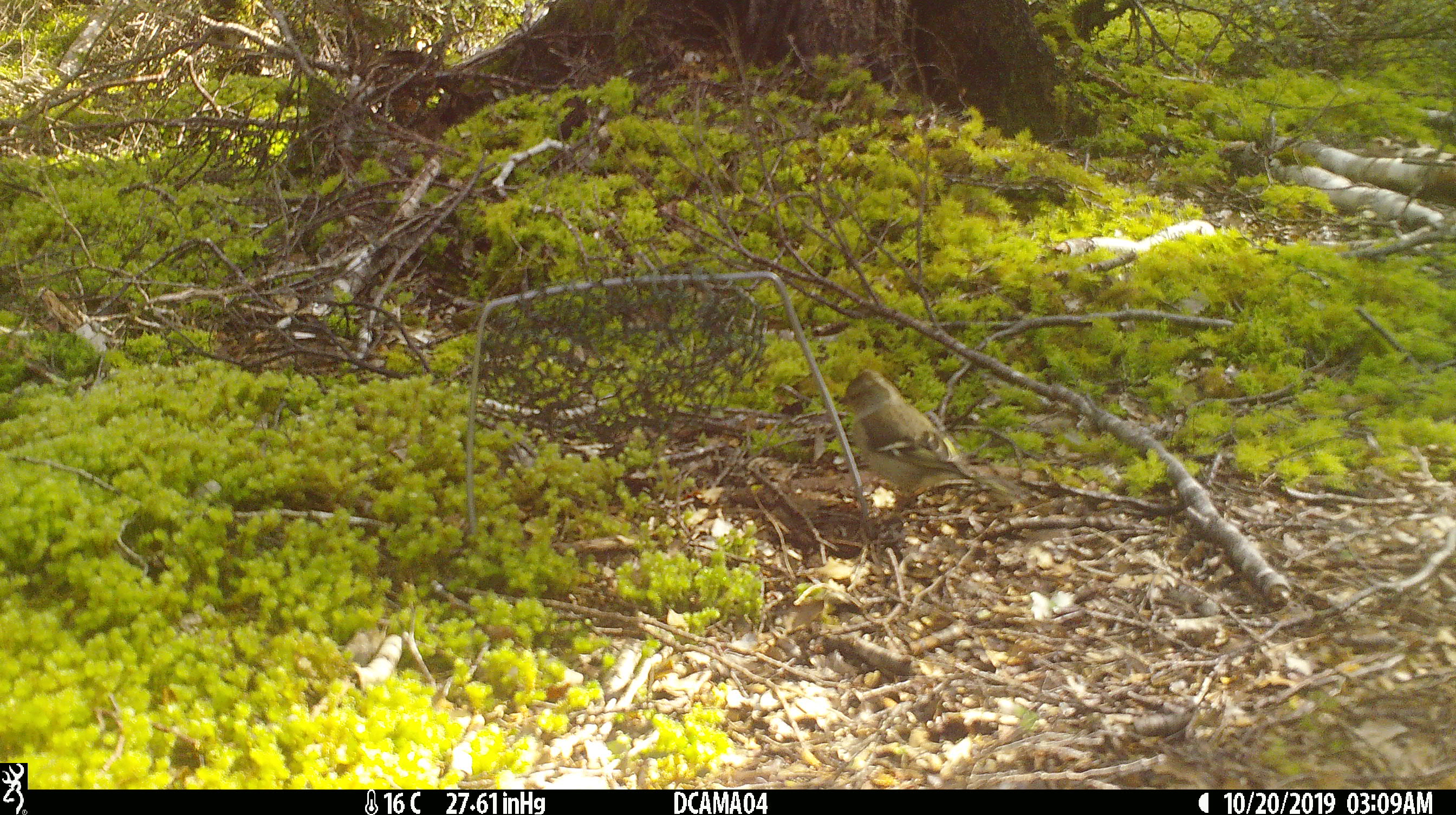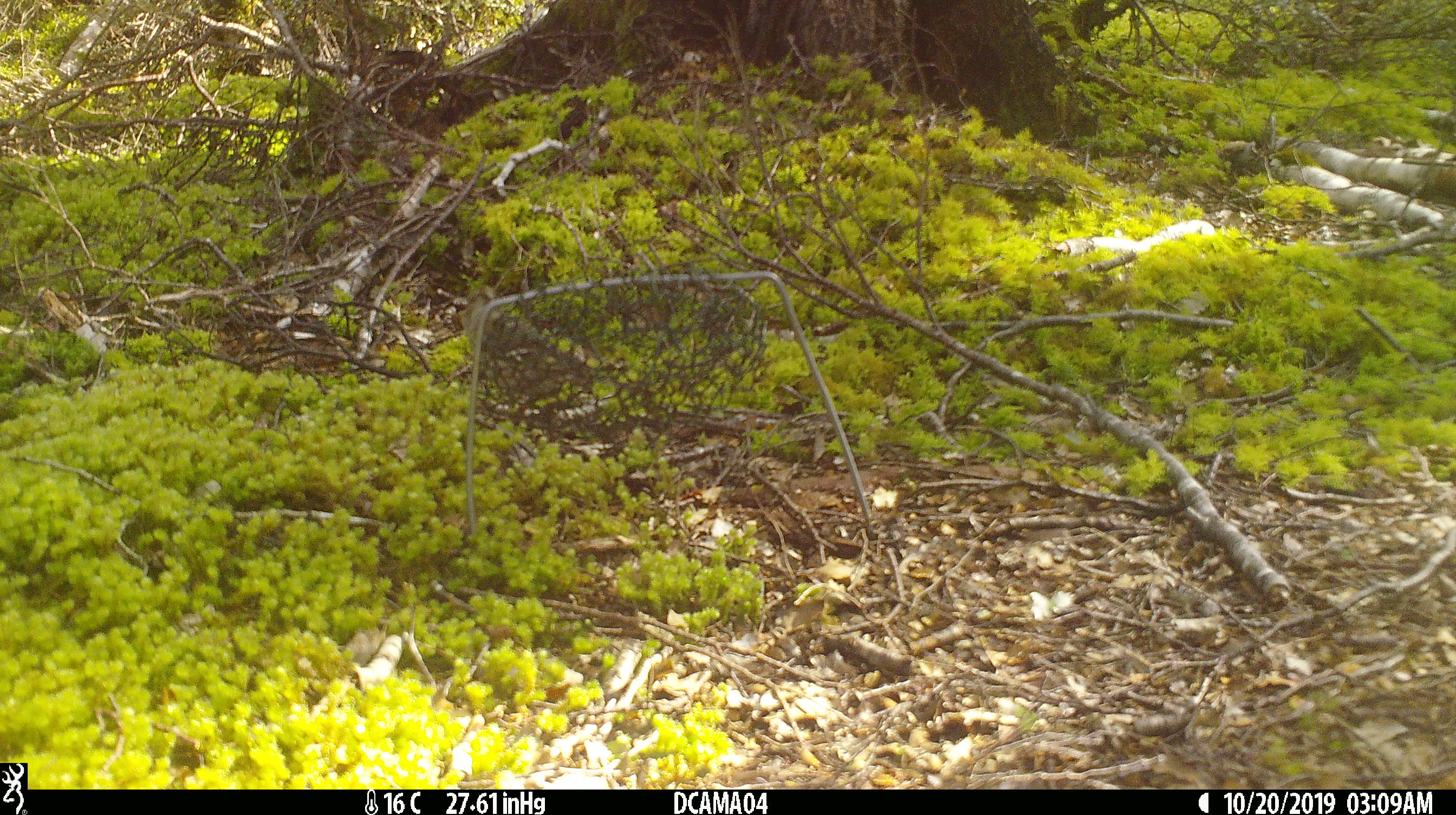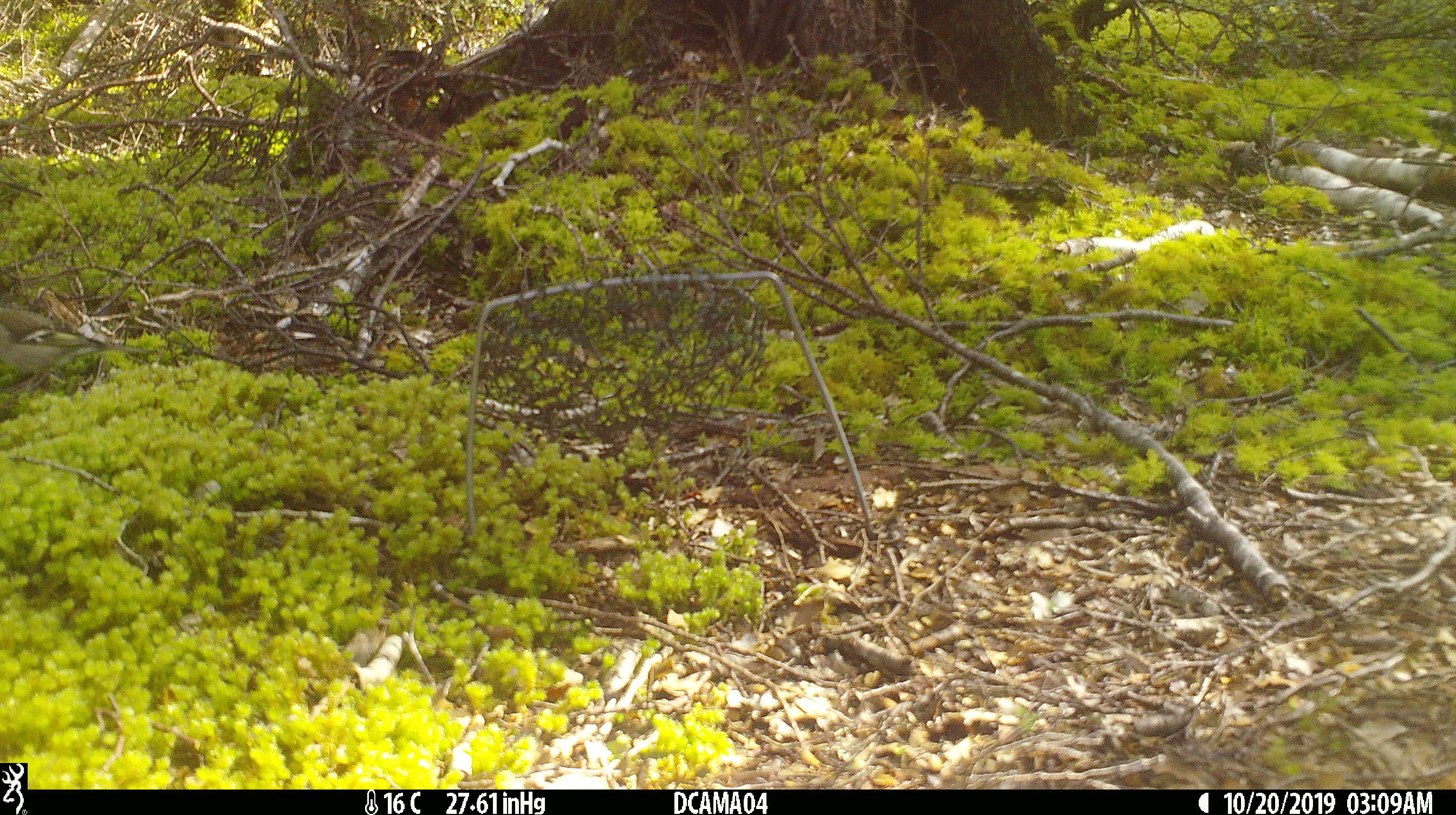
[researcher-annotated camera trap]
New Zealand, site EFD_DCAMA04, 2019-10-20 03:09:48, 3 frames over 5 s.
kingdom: Animalia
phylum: Chordata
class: Aves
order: Passeriformes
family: Fringillidae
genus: Chloris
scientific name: Chloris chloris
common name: greenfinch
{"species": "greenfinch (Chloris chloris)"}